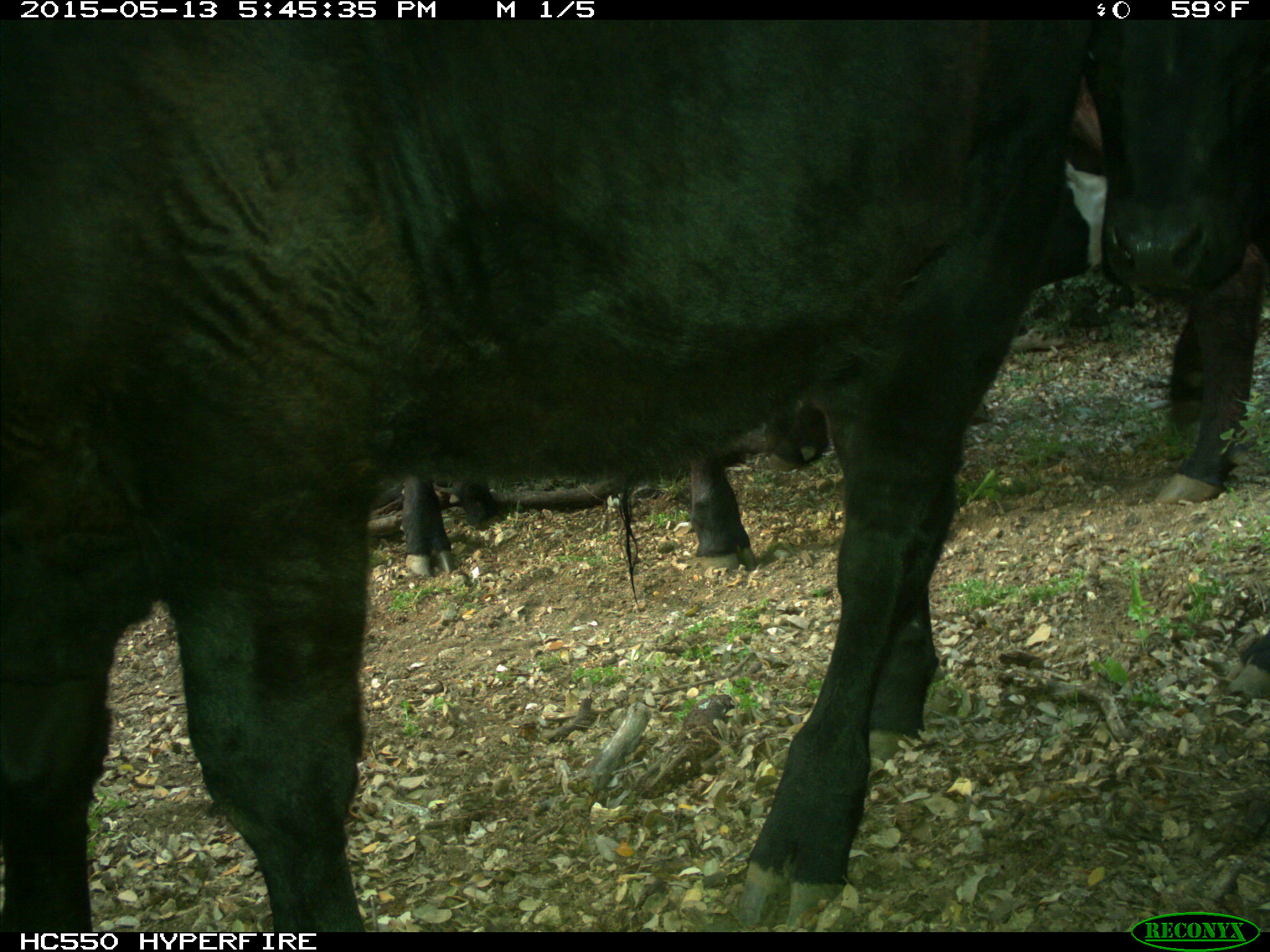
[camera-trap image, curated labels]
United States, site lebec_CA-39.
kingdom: Animalia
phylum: Chordata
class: Mammalia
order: Artiodactyla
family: Bovidae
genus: Bos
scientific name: Bos taurus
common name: domestic cow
Bos taurus (domestic cow).